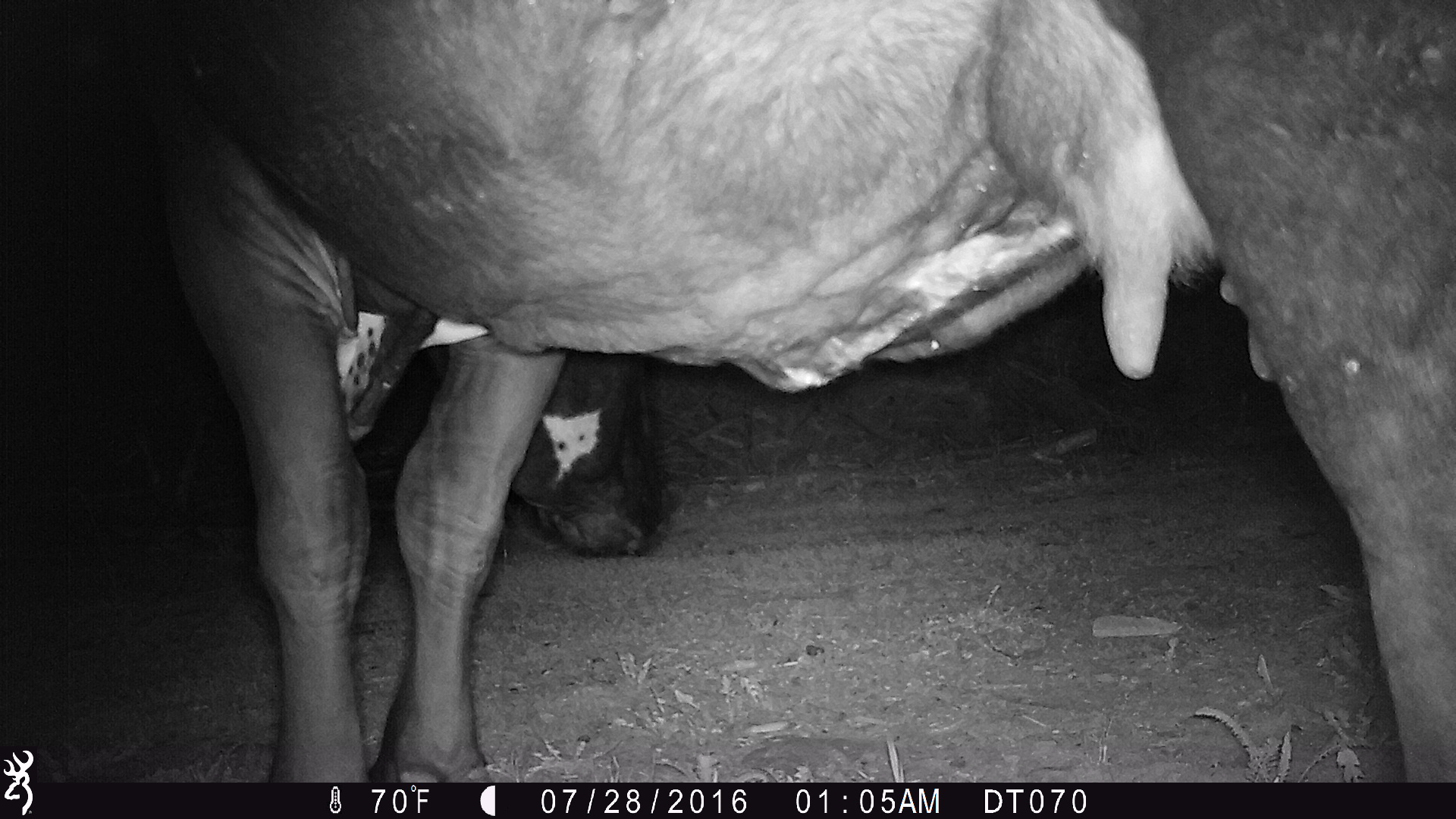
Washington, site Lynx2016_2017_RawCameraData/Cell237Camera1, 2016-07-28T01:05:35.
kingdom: Animalia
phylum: Chordata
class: Mammalia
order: Artiodactyla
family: Bovidae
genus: Bos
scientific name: Bos taurus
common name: domestic cattle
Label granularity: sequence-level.